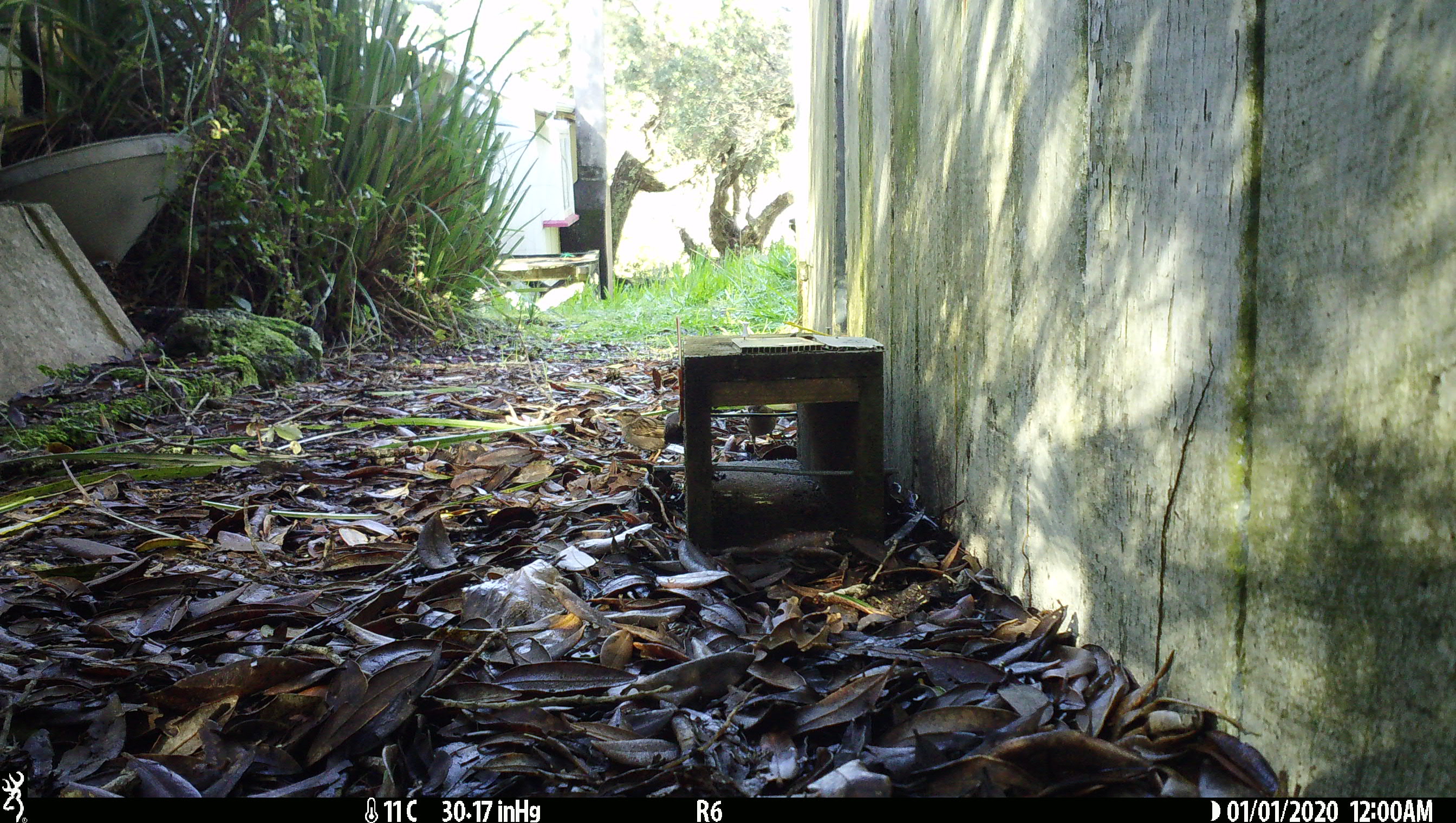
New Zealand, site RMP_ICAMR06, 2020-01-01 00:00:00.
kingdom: Animalia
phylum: Chordata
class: Aves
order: Passeriformes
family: Passeridae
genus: Passer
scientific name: Passer domesticus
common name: house sparrow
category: sparrow